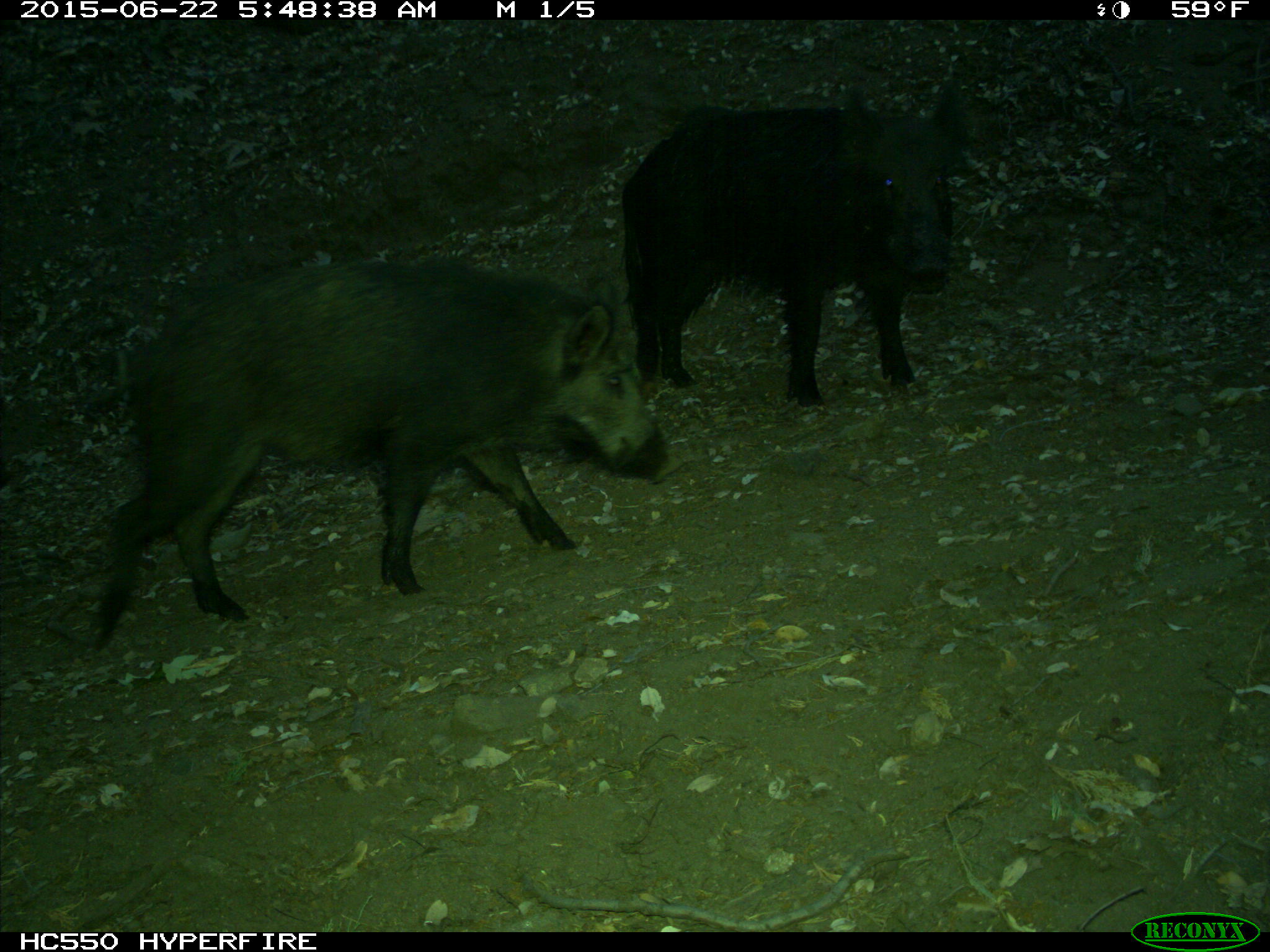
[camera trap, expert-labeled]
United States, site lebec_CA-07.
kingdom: Animalia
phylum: Chordata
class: Mammalia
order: Artiodactyla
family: Suidae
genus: Sus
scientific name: Sus scrofa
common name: wild boar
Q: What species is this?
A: Sus scrofa (wild boar).